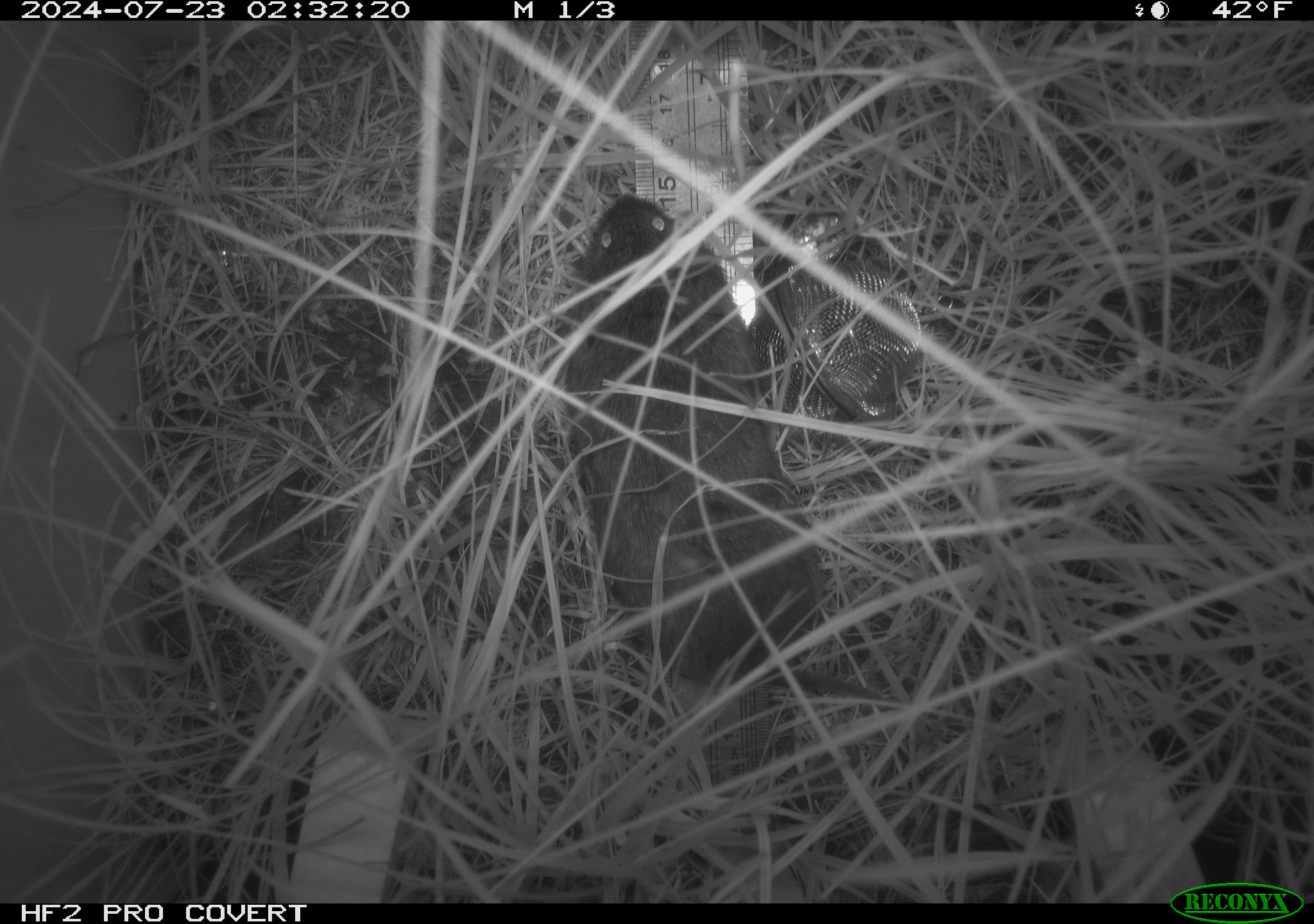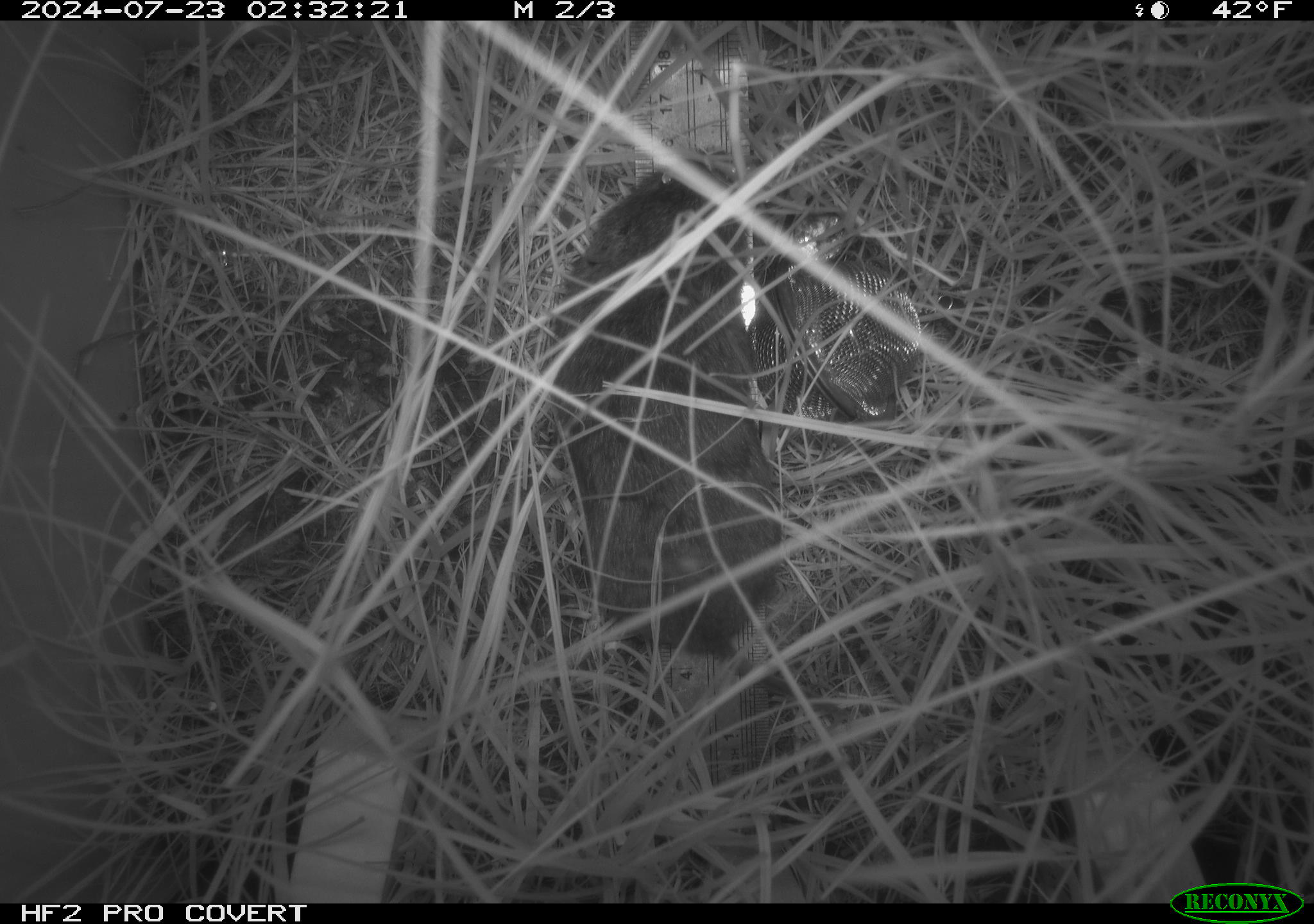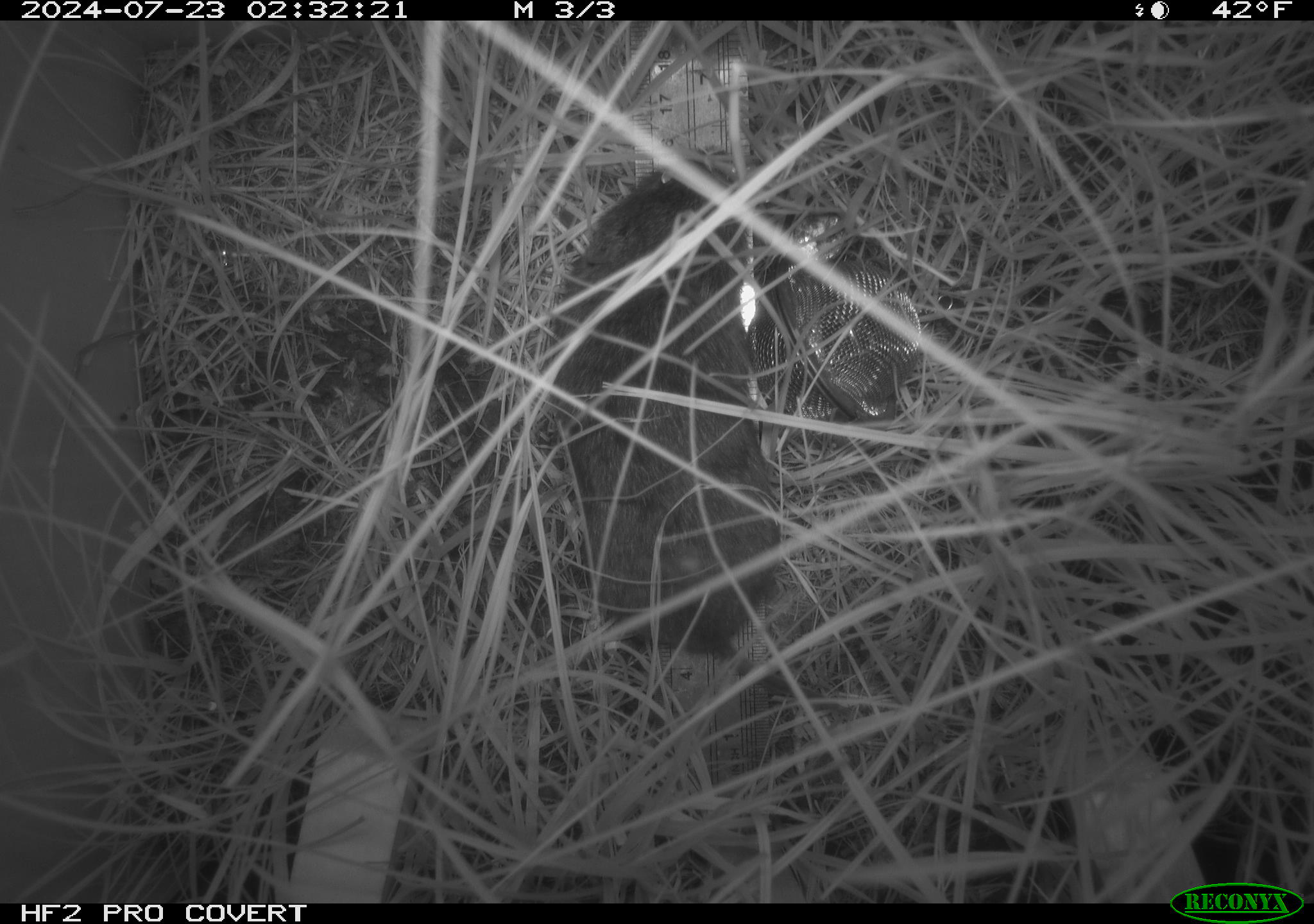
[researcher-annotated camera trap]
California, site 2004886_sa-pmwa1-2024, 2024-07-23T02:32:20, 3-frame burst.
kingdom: Animalia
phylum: Chordata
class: Mammalia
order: Rodentia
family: Cricetidae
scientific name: Arvicolinae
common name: voles, lemmings, and muskrats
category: arvicolinae subfamily